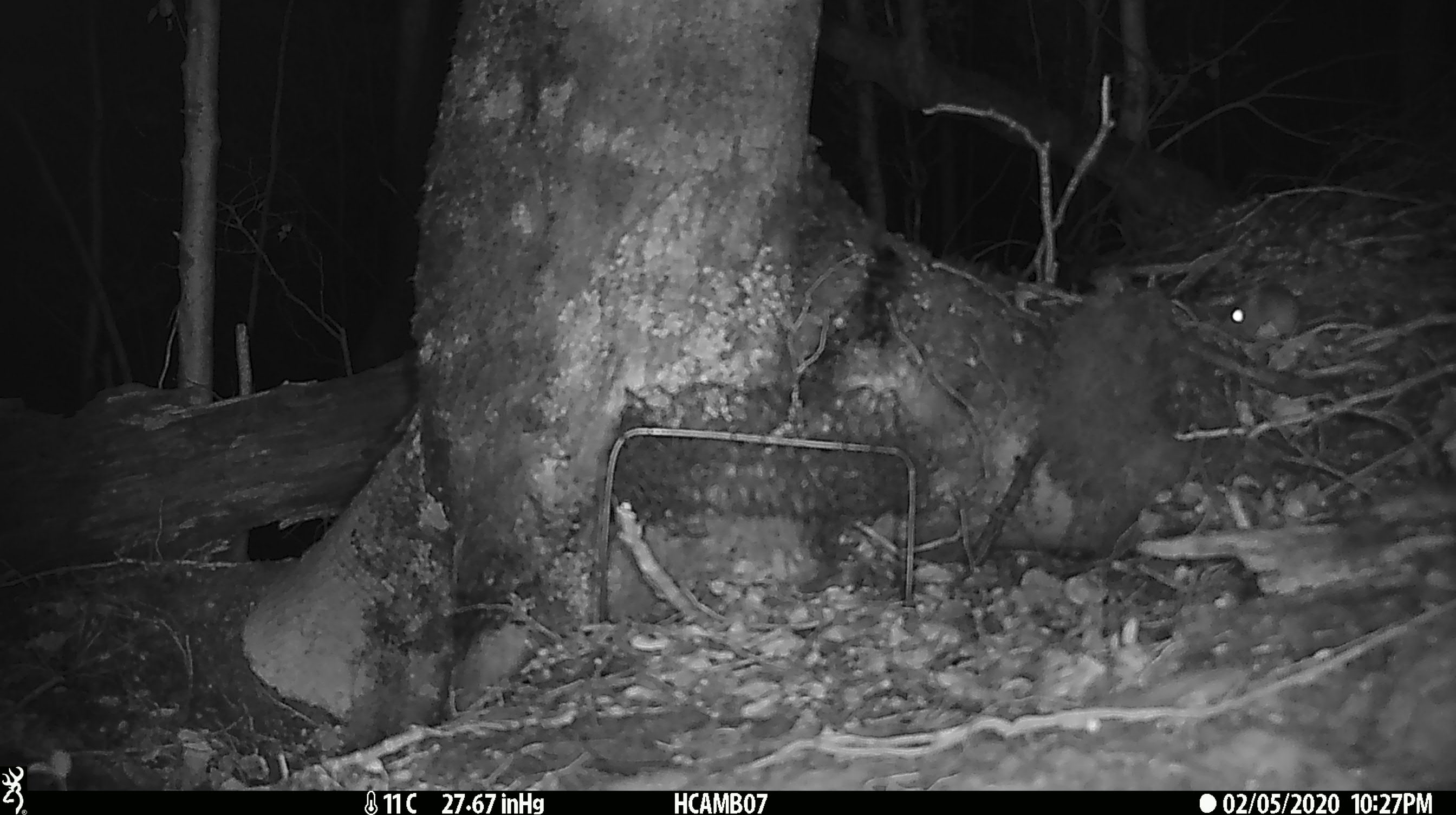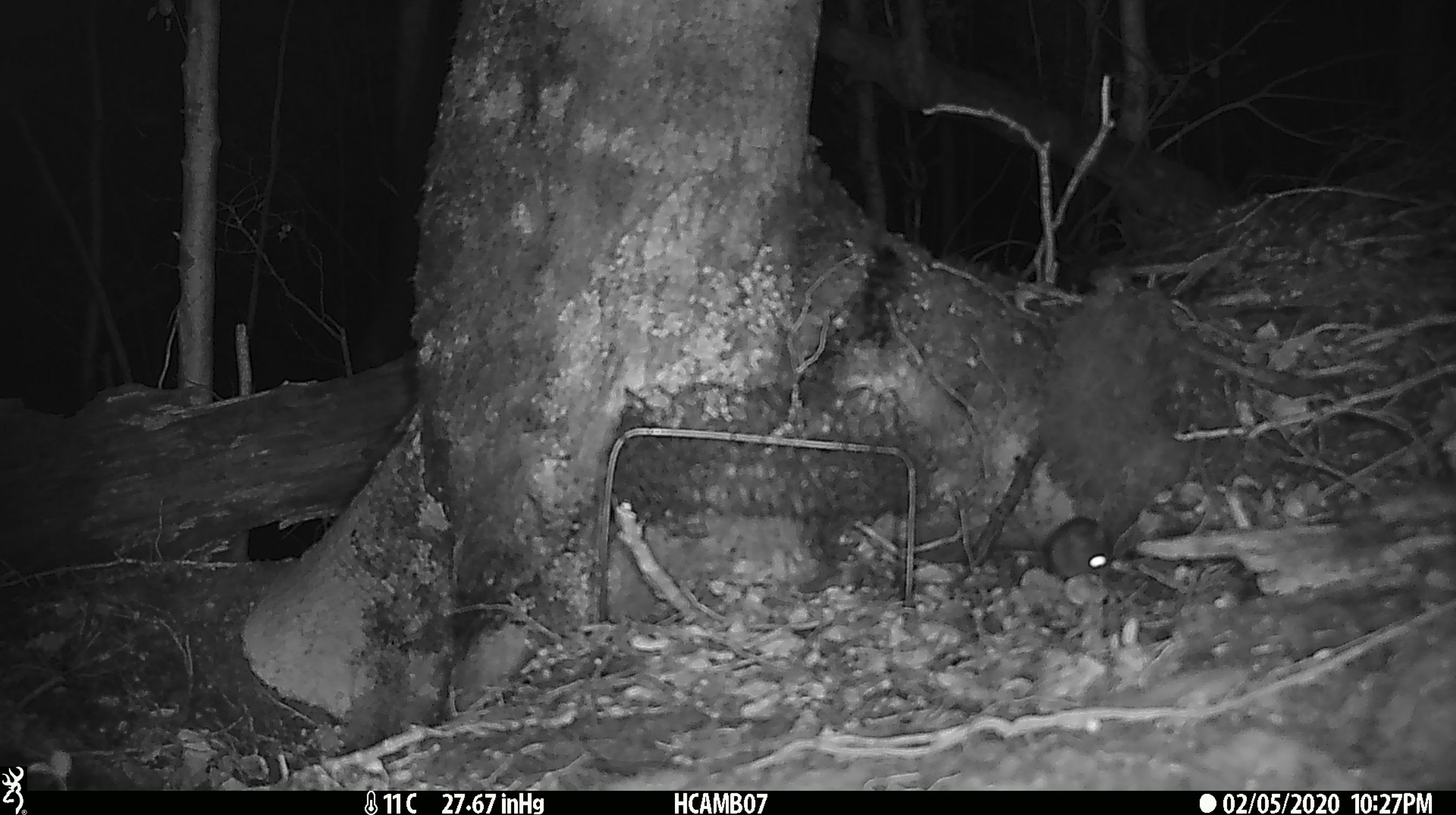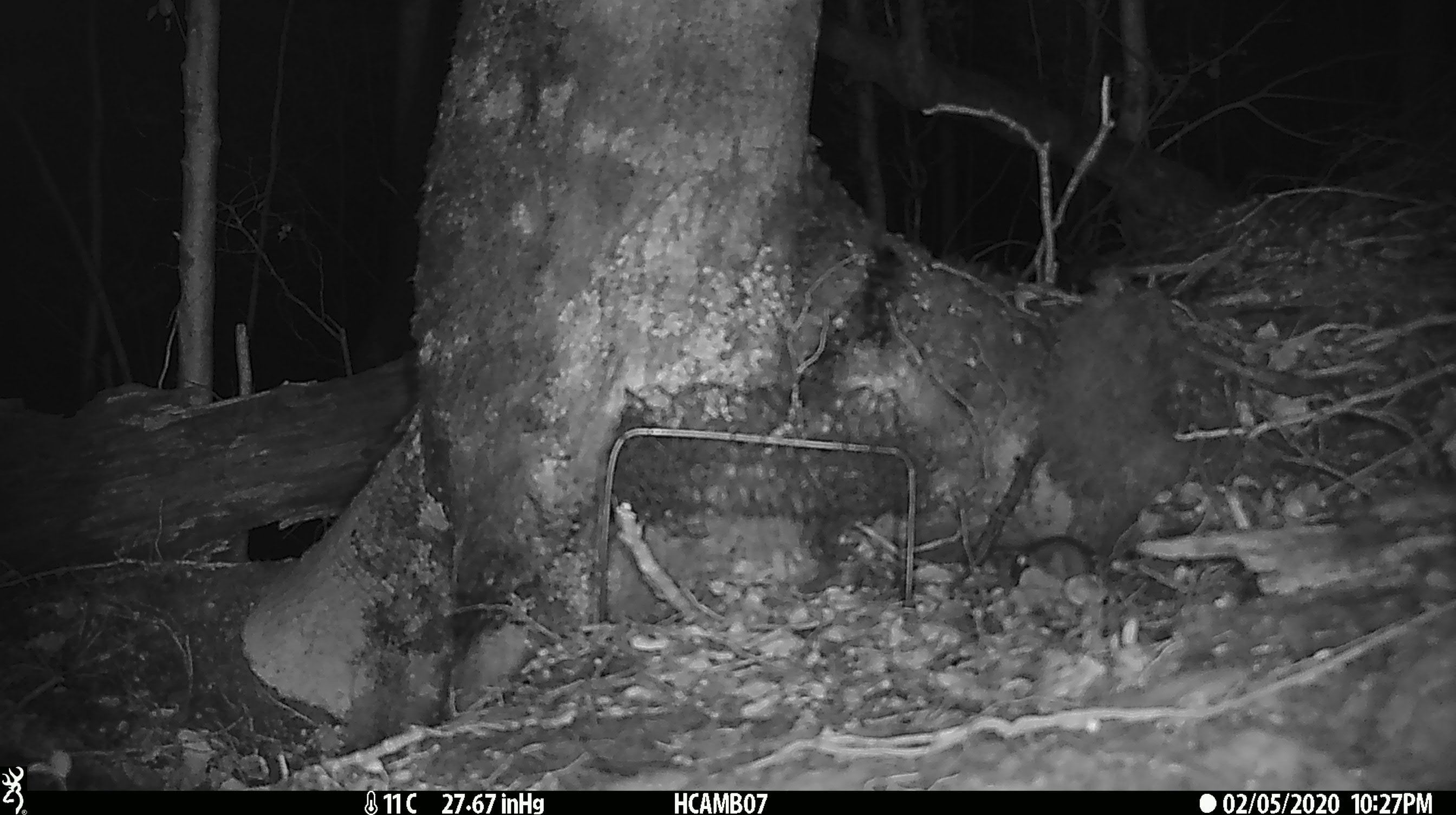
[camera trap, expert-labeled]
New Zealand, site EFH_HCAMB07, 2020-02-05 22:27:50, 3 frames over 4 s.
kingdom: Animalia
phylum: Chordata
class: Mammalia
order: Rodentia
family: Muridae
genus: Mus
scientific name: Mus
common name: mouse